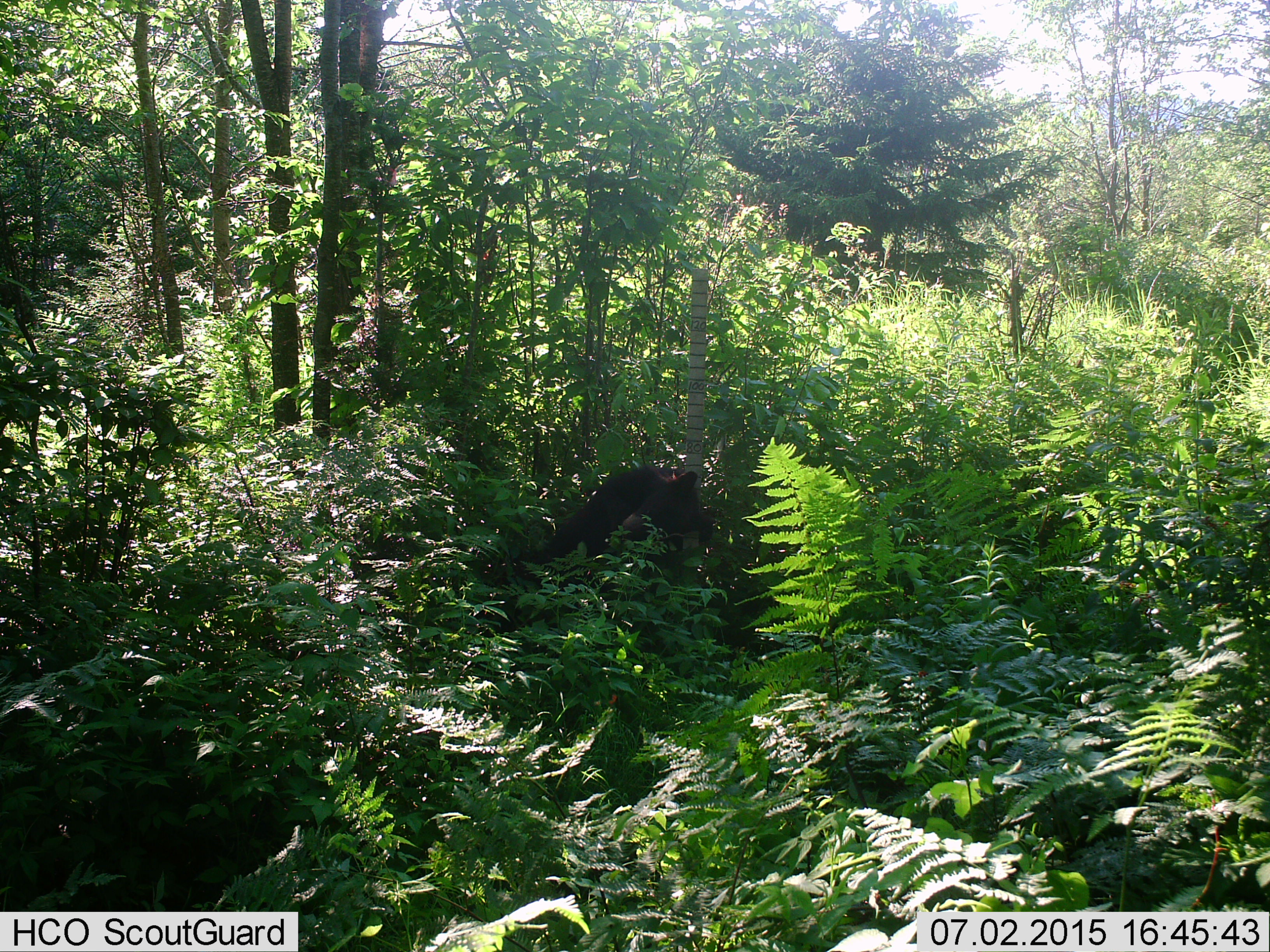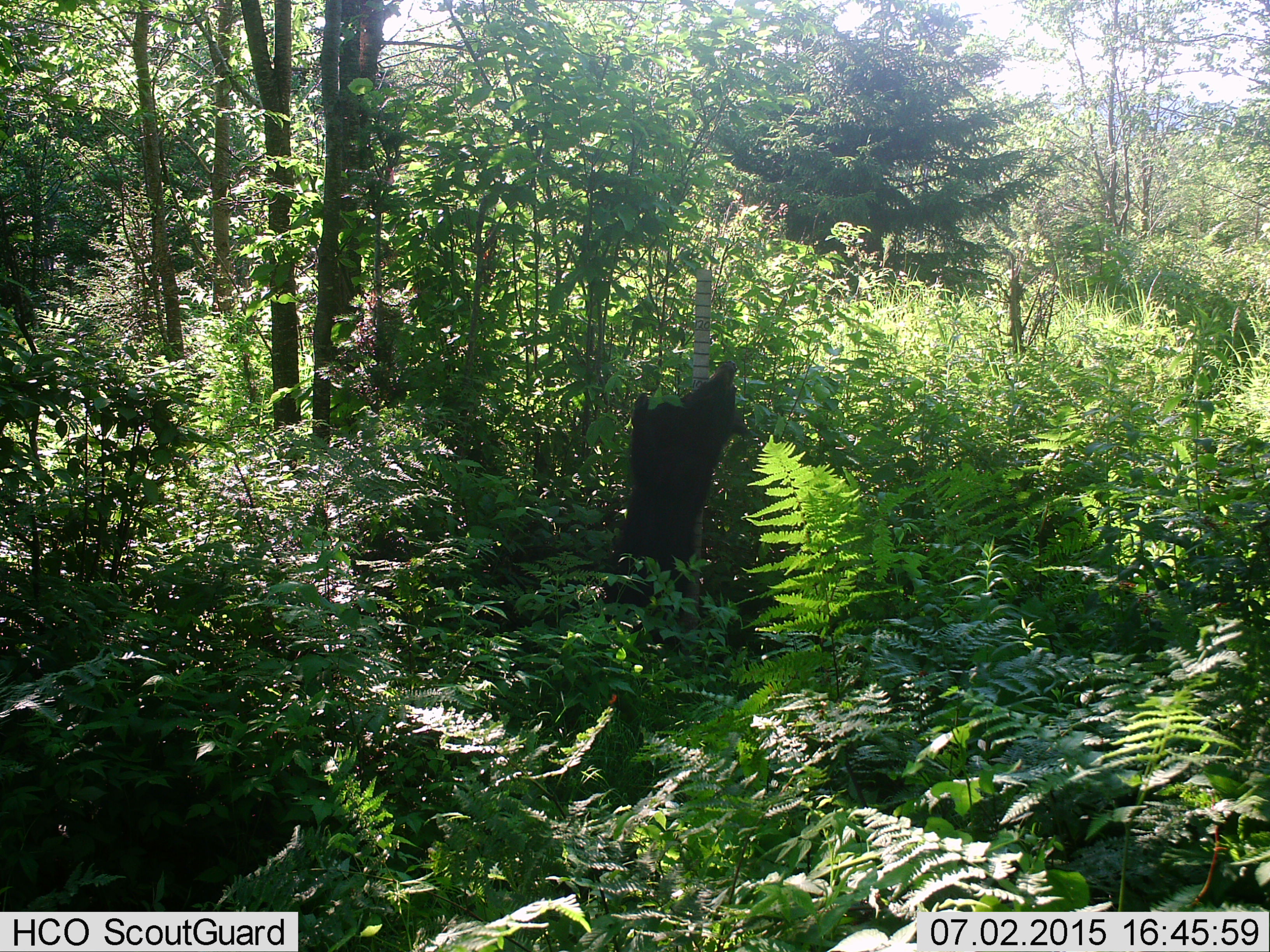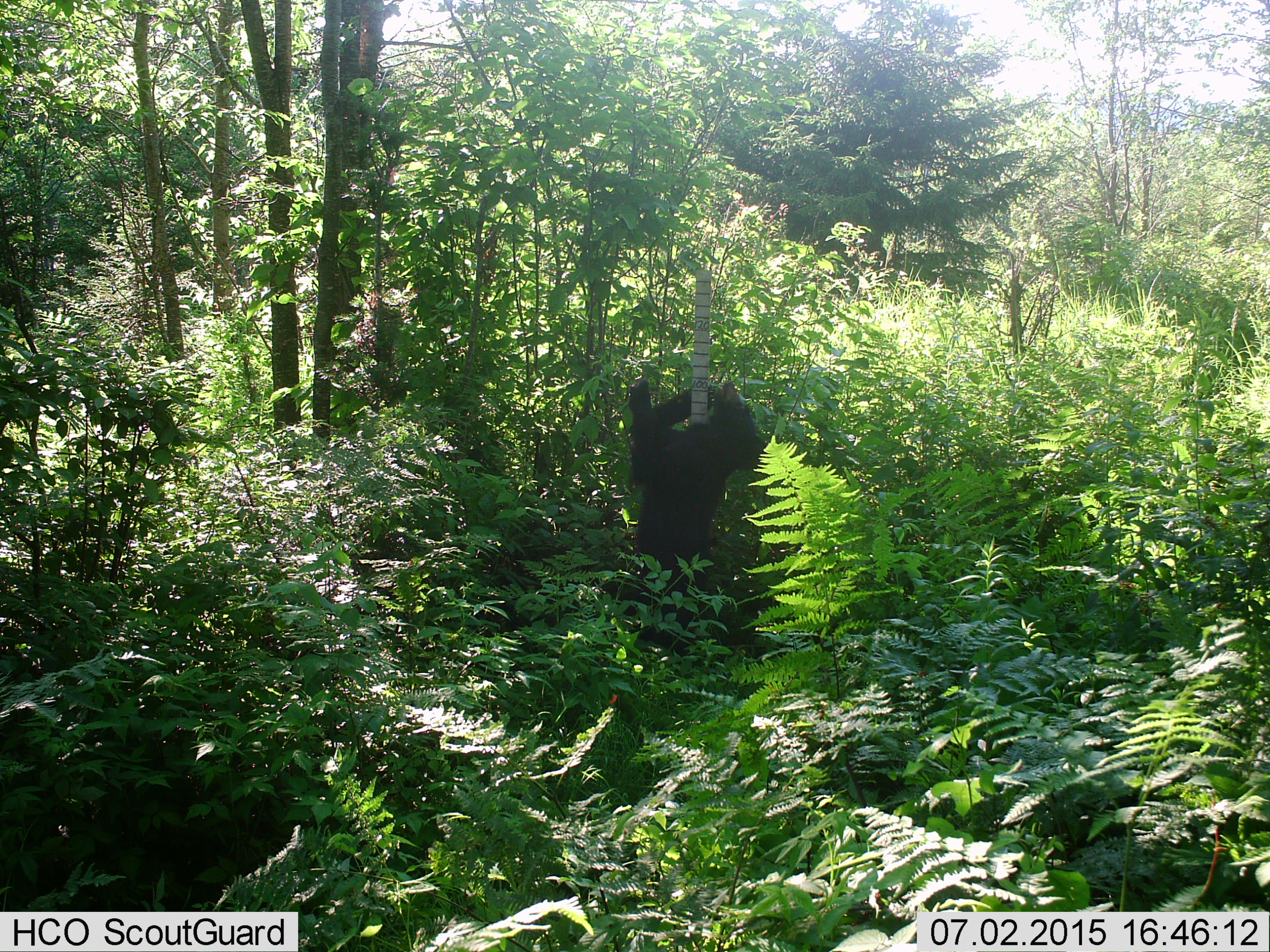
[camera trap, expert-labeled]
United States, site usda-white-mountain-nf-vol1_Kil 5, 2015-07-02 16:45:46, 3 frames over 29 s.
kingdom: Animalia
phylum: Chordata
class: Mammalia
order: Carnivora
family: Ursidae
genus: Ursus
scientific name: Ursus americanus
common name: black bear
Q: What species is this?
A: Black bear (Ursus americanus).